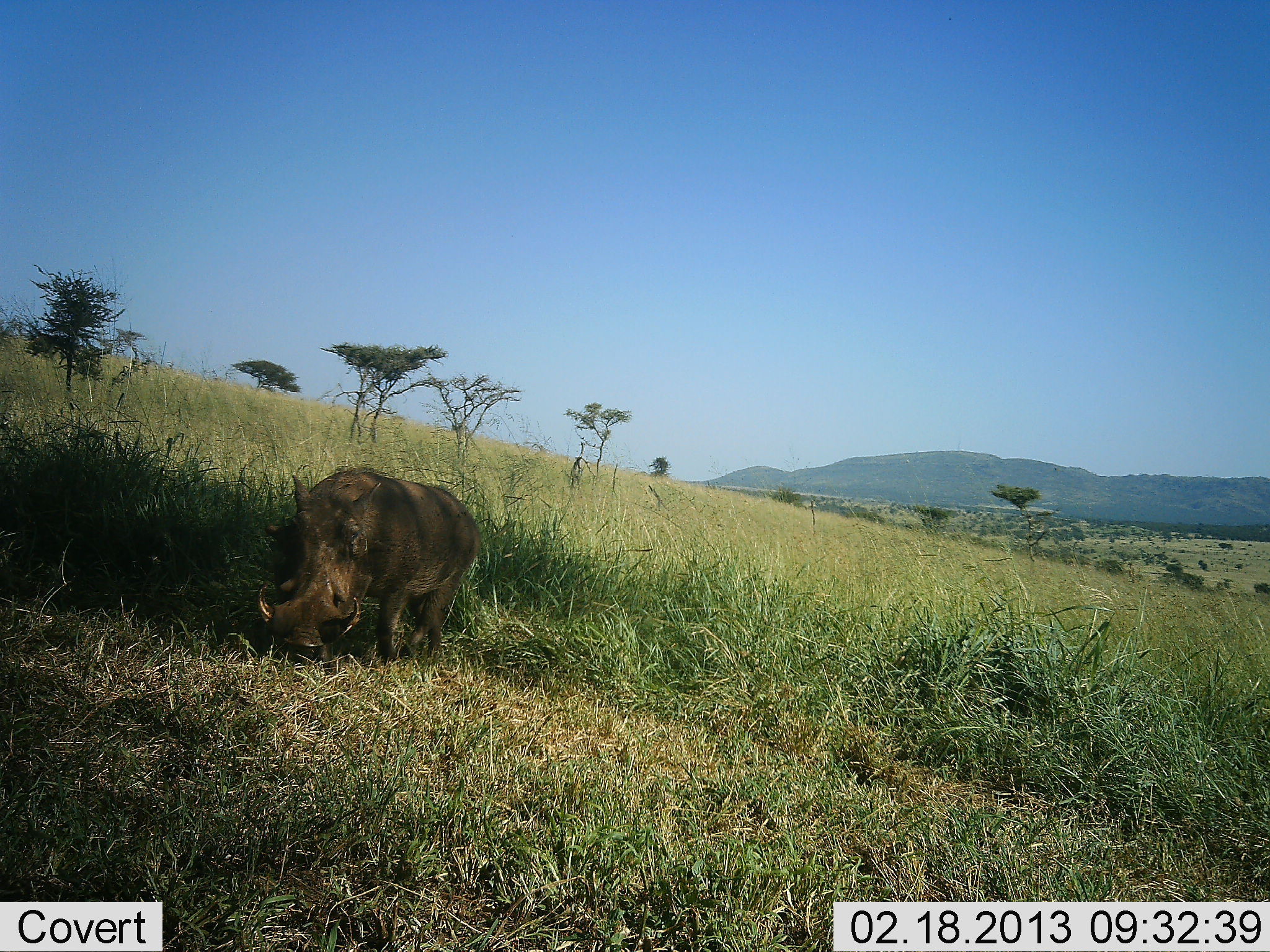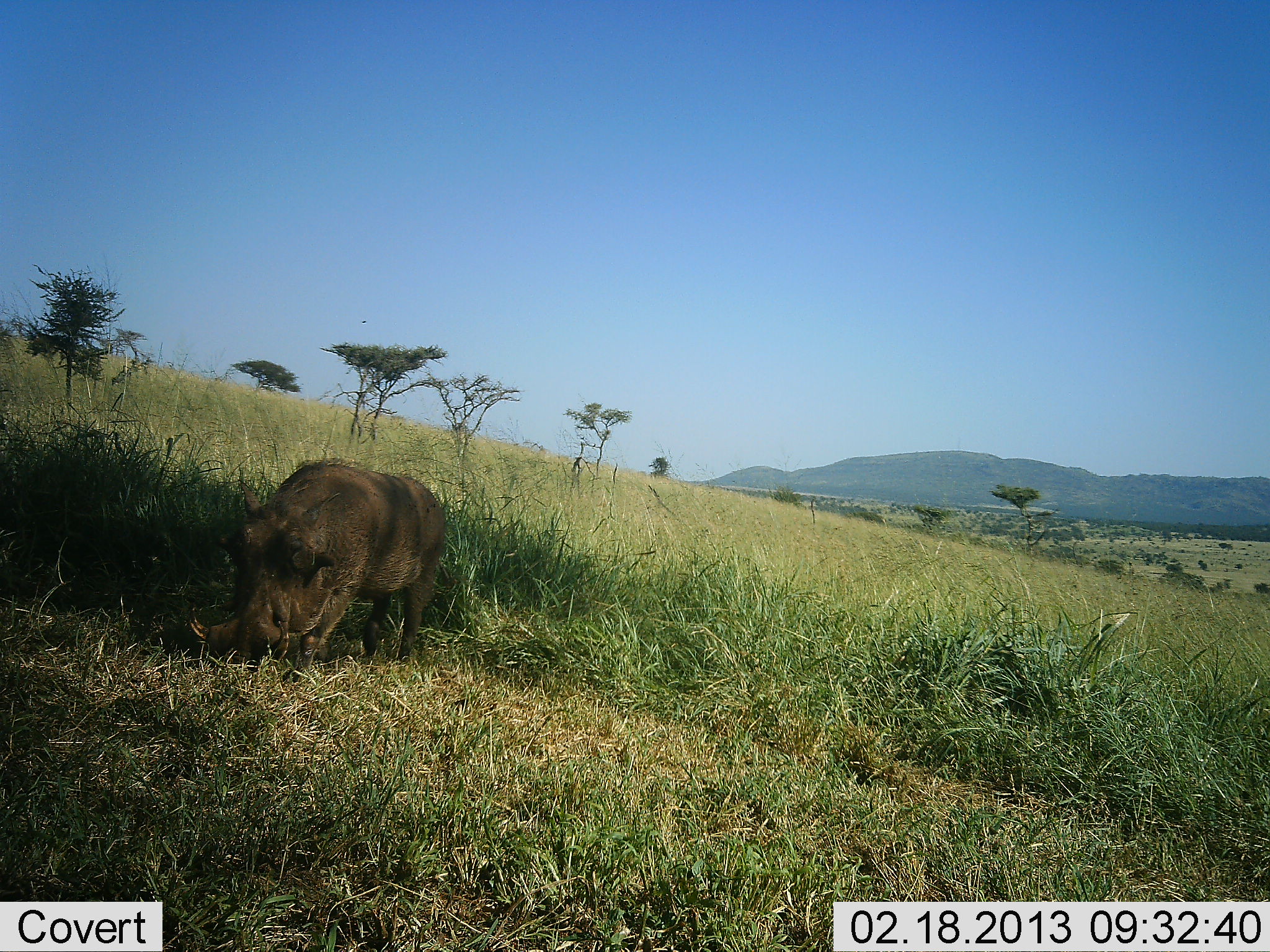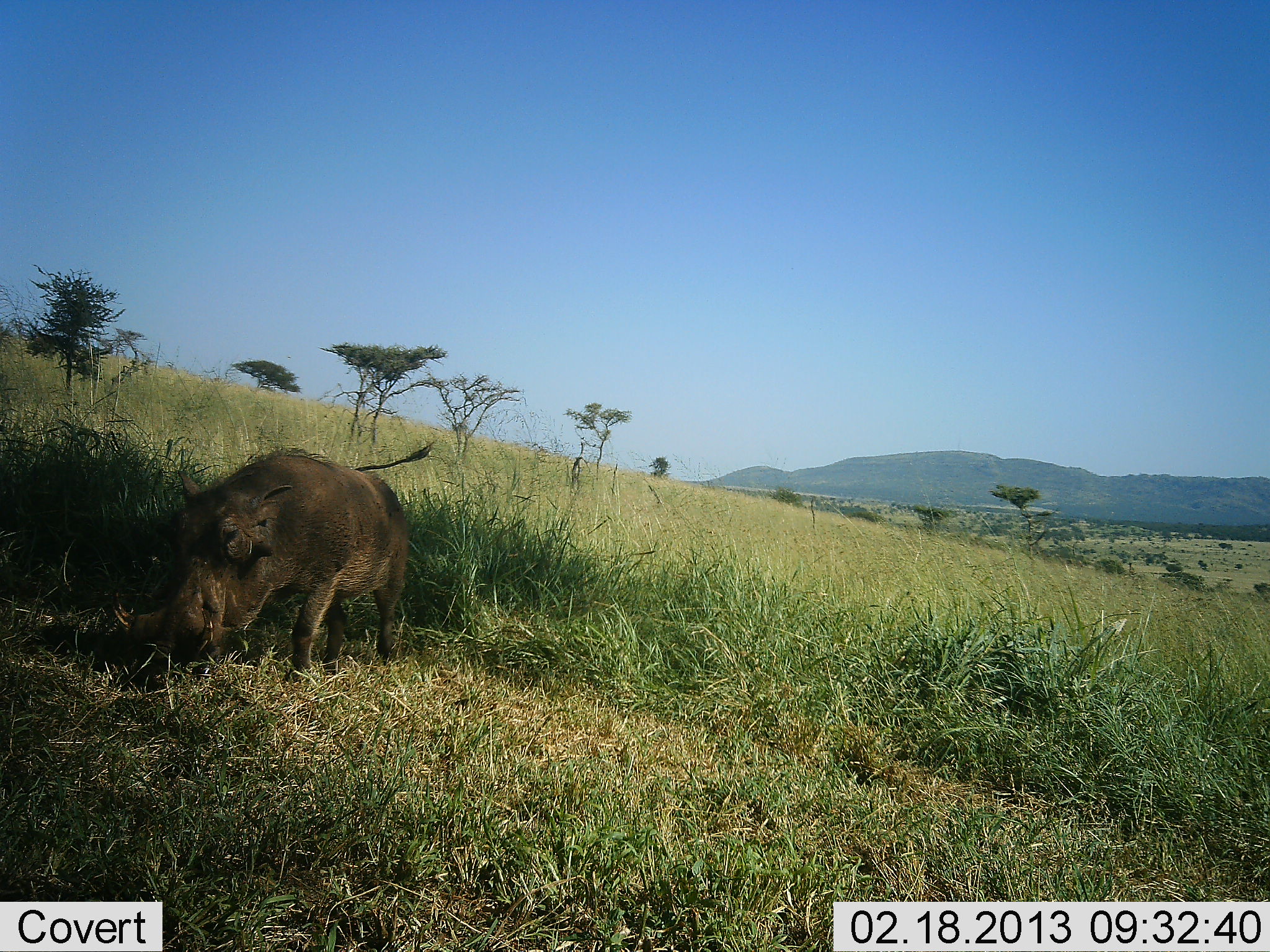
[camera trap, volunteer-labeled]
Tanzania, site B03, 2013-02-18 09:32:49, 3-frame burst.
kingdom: Animalia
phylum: Chordata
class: Mammalia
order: Artiodactyla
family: Suidae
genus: Phacochoerus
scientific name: Phacochoerus africanus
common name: warthog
Warthog (Phacochoerus africanus), count 1. Behavior (volunteer vote fractions): standing 15%, resting 0%, moving 60%, interacting 0%. Young present (vote fraction): 0%. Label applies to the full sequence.